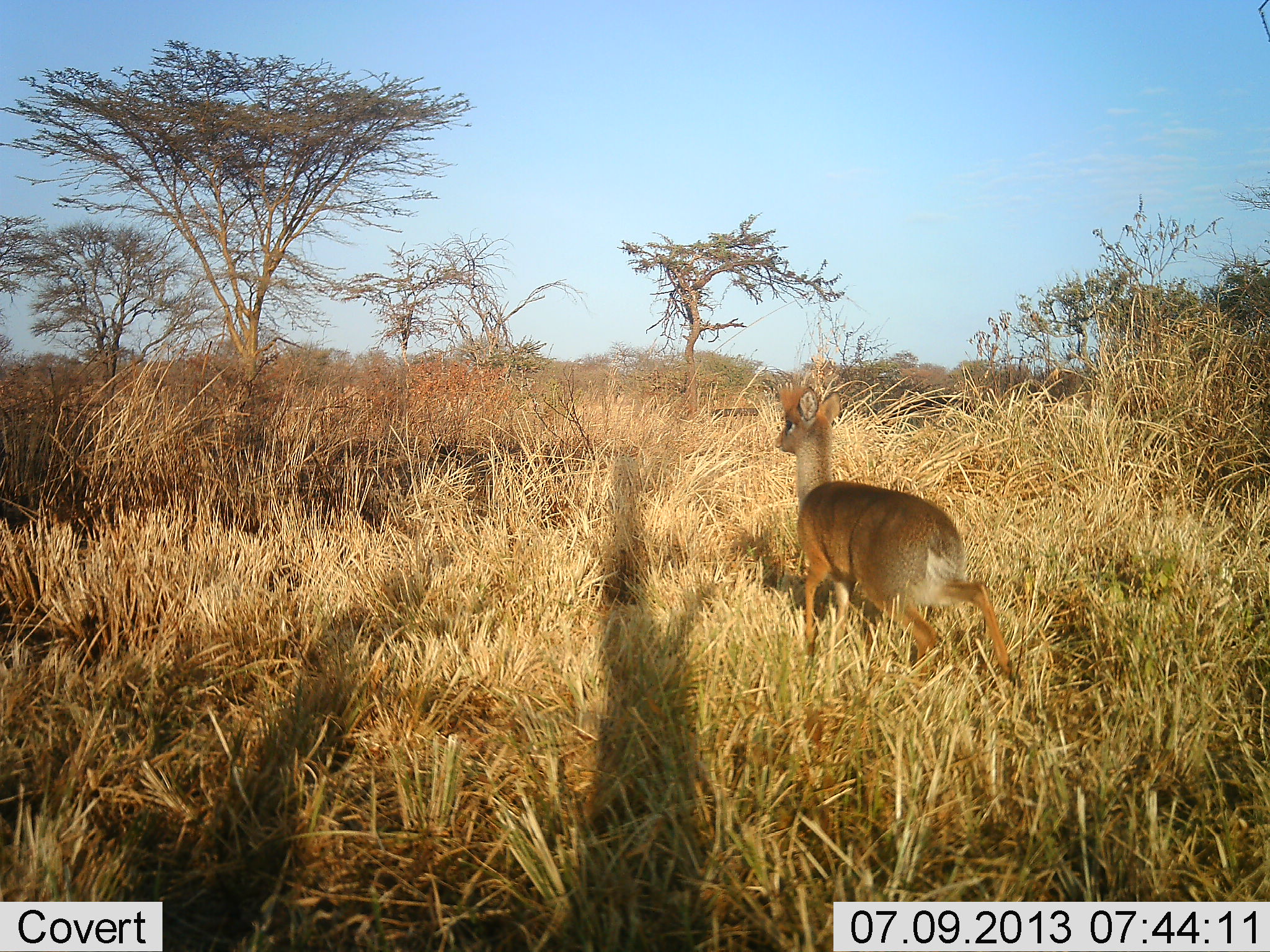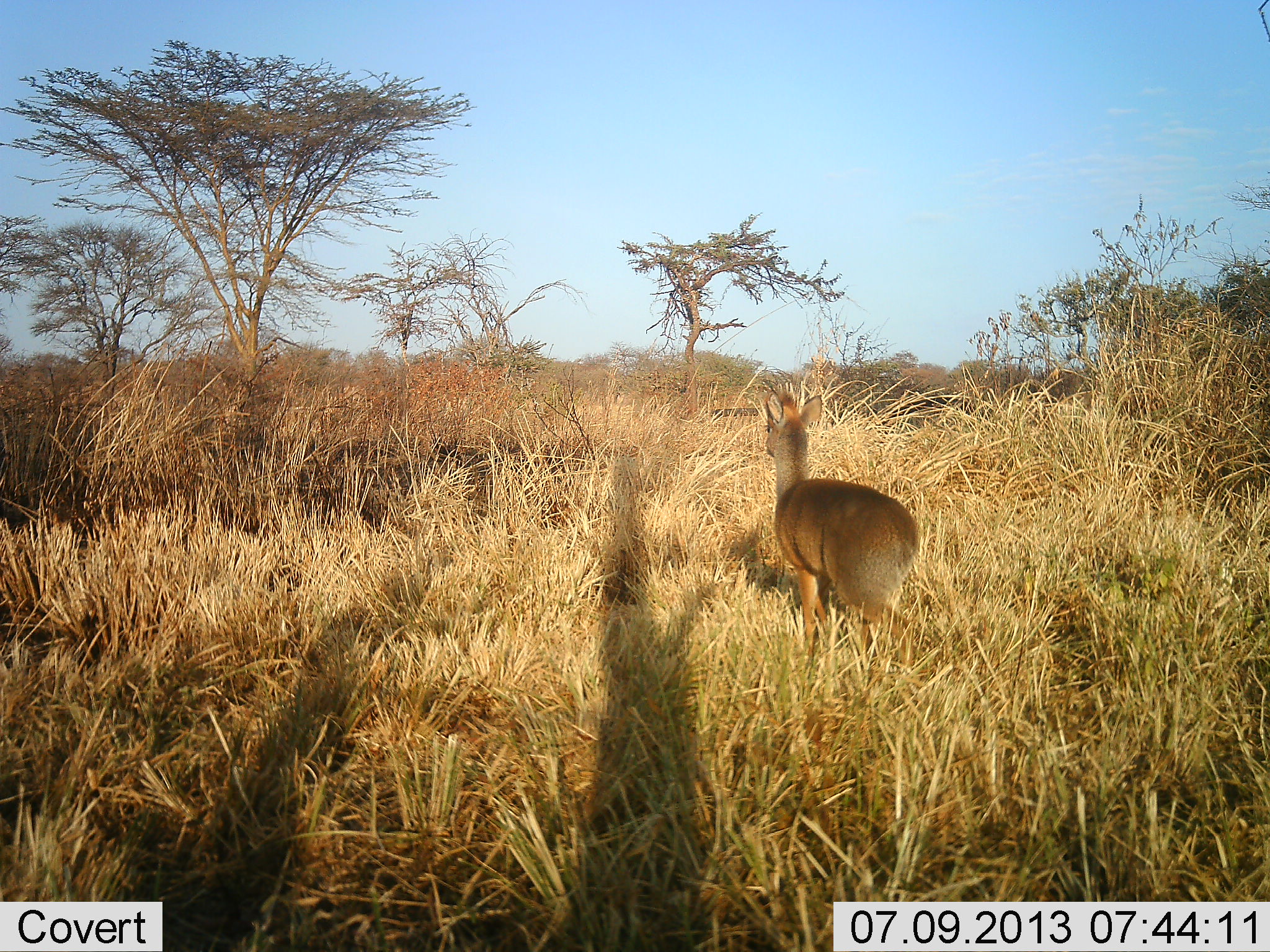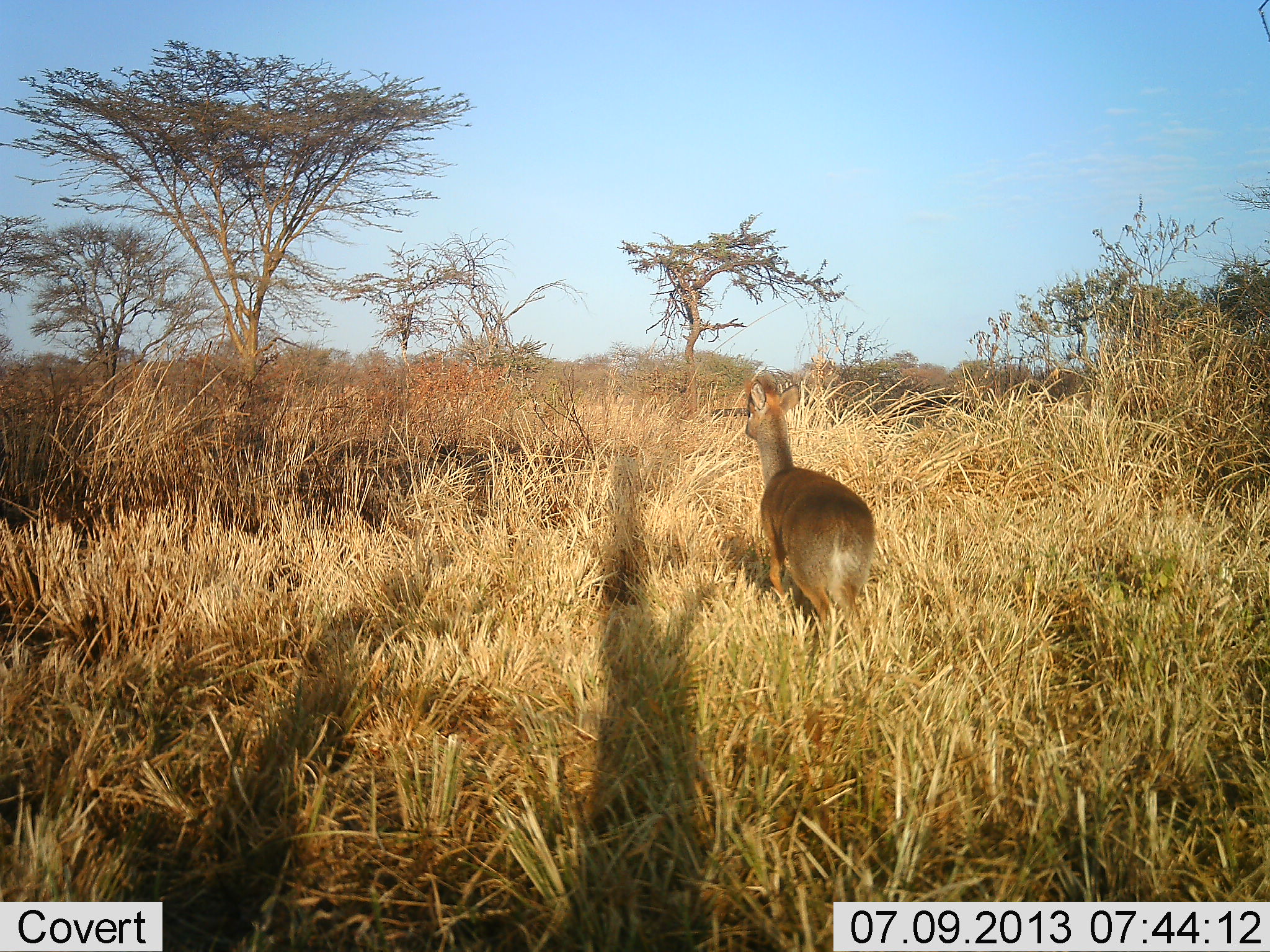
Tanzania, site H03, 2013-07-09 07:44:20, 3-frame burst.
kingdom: Animalia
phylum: Chordata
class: Mammalia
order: Artiodactyla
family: Bovidae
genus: Madoqua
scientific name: Madoqua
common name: dikdik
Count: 1.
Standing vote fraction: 0%.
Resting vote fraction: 0%.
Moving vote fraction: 100%.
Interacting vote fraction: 0%.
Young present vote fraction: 0%.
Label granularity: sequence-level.